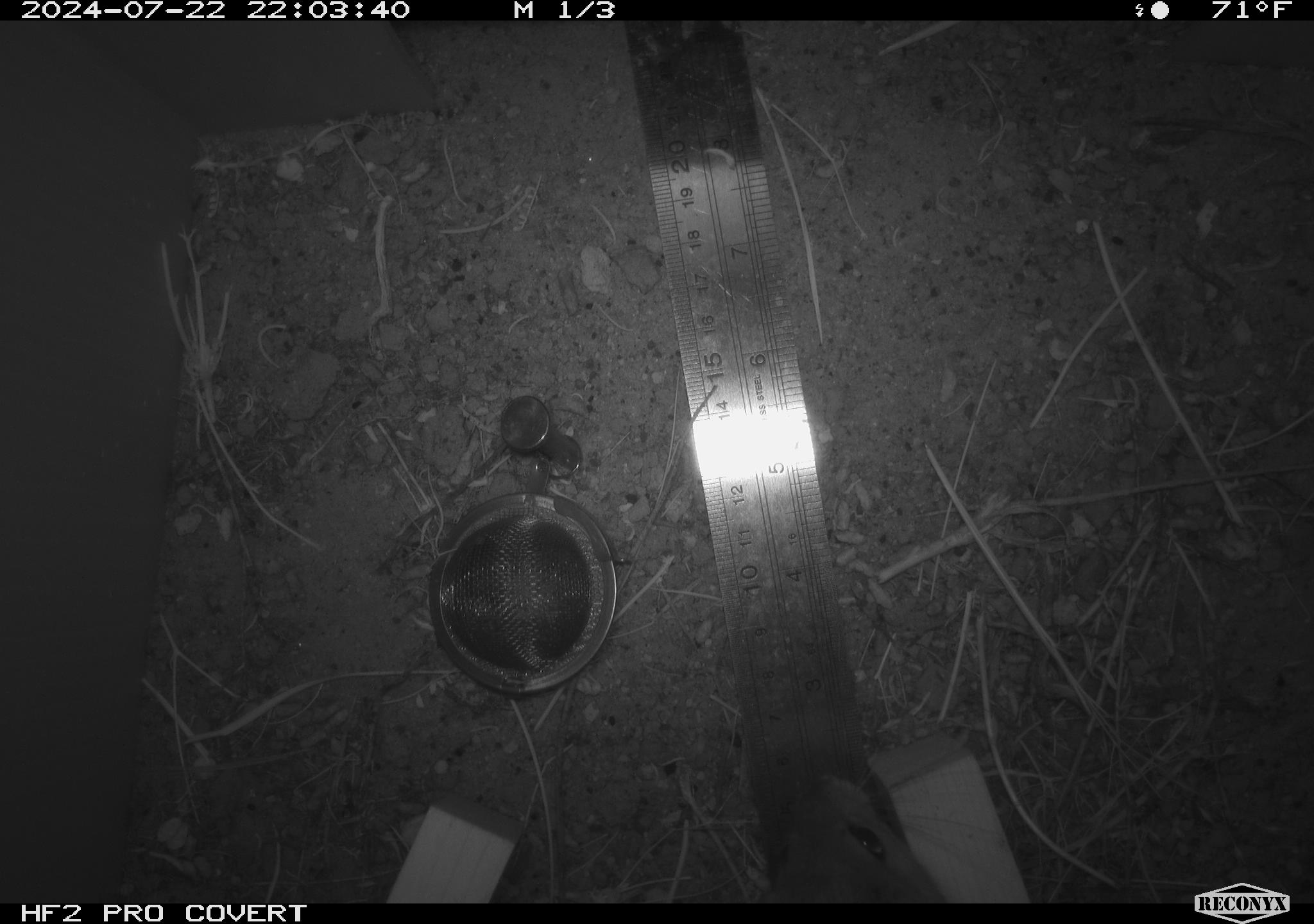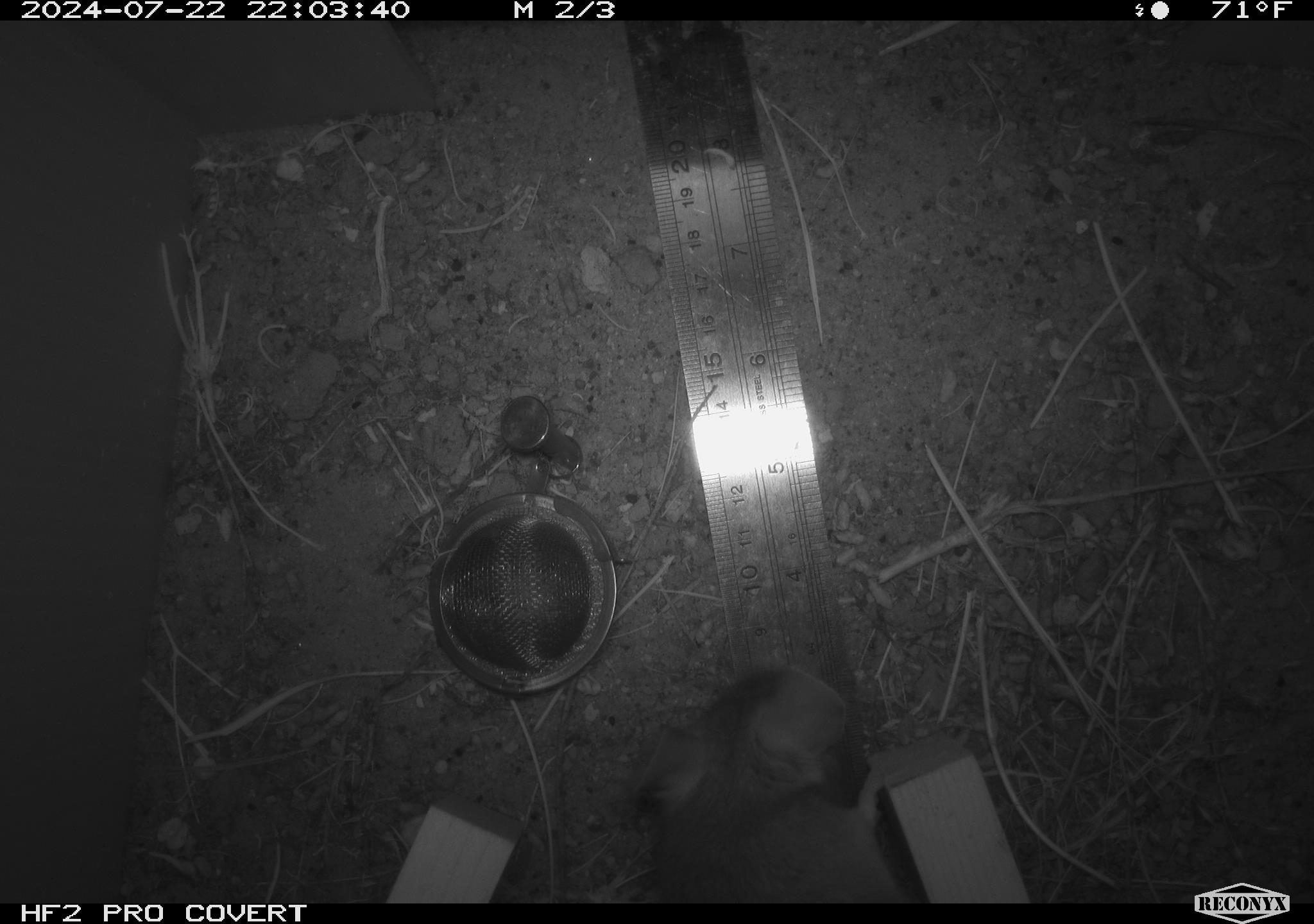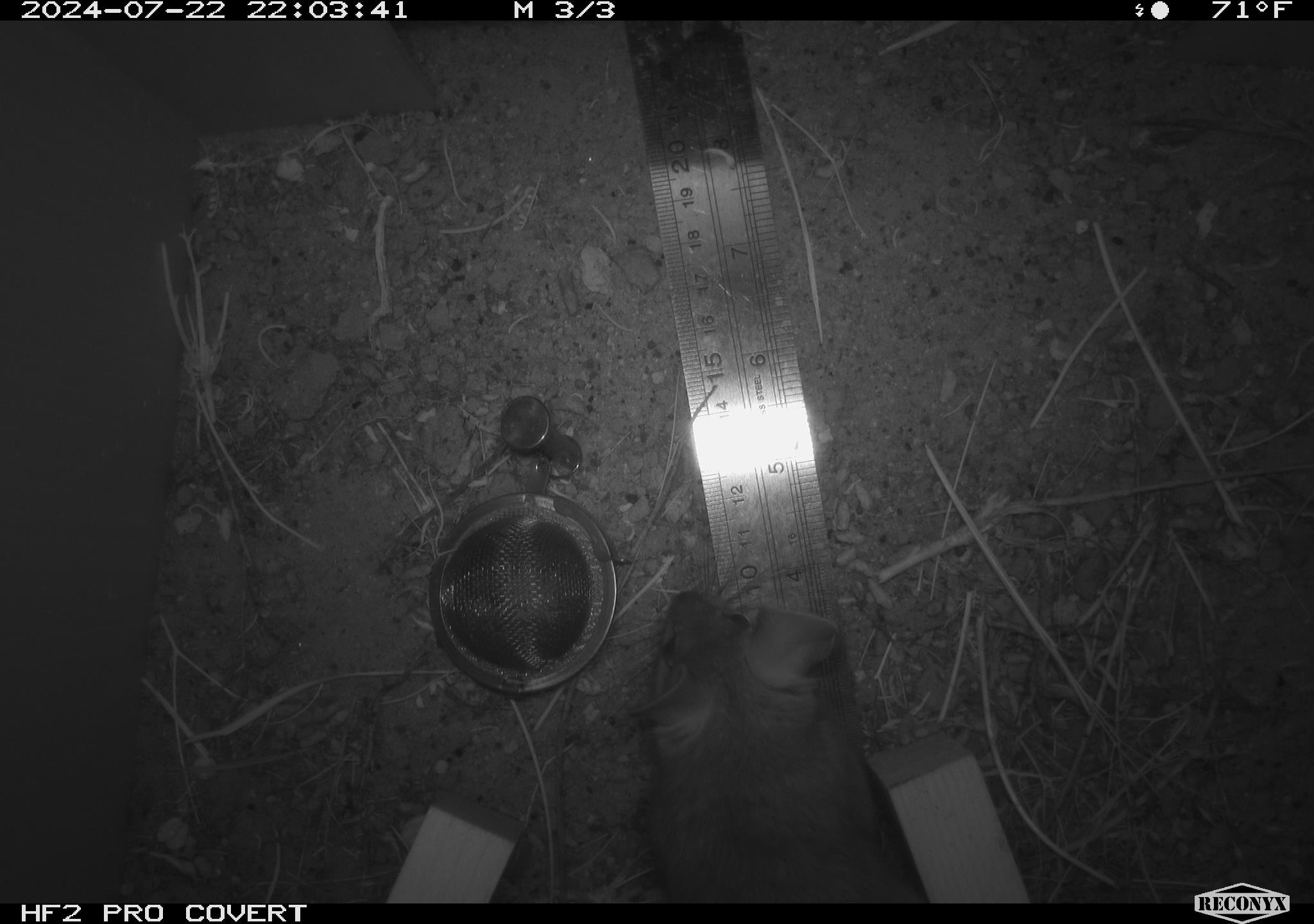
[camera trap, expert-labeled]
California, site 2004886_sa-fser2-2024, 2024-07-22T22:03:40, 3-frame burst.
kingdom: Animalia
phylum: Chordata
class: Mammalia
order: Rodentia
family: Cricetidae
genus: Neotoma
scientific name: Neotoma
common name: pack rat or woodrat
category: neotoma species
Neotoma species (pack rat or woodrat) (Neotoma).